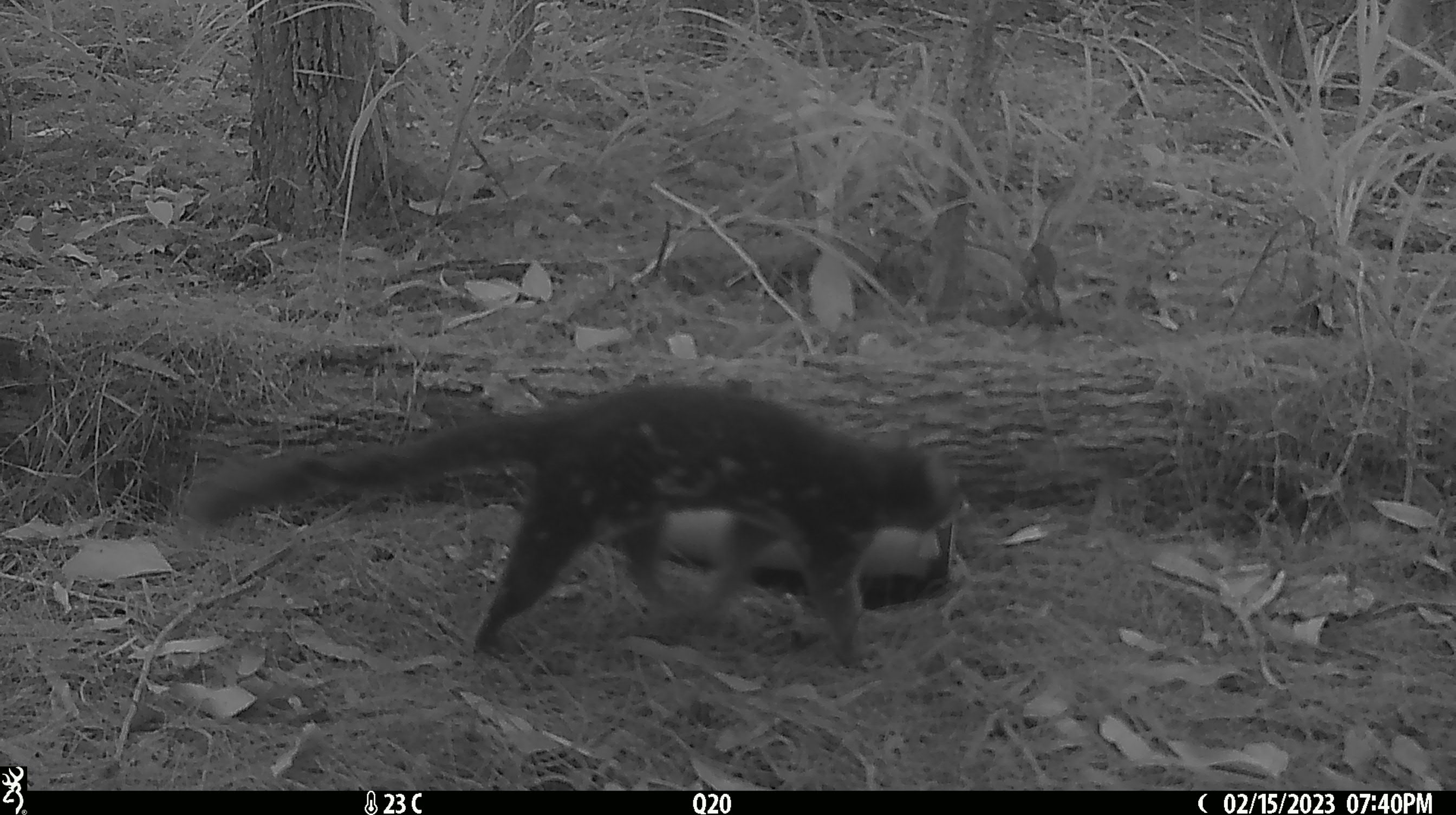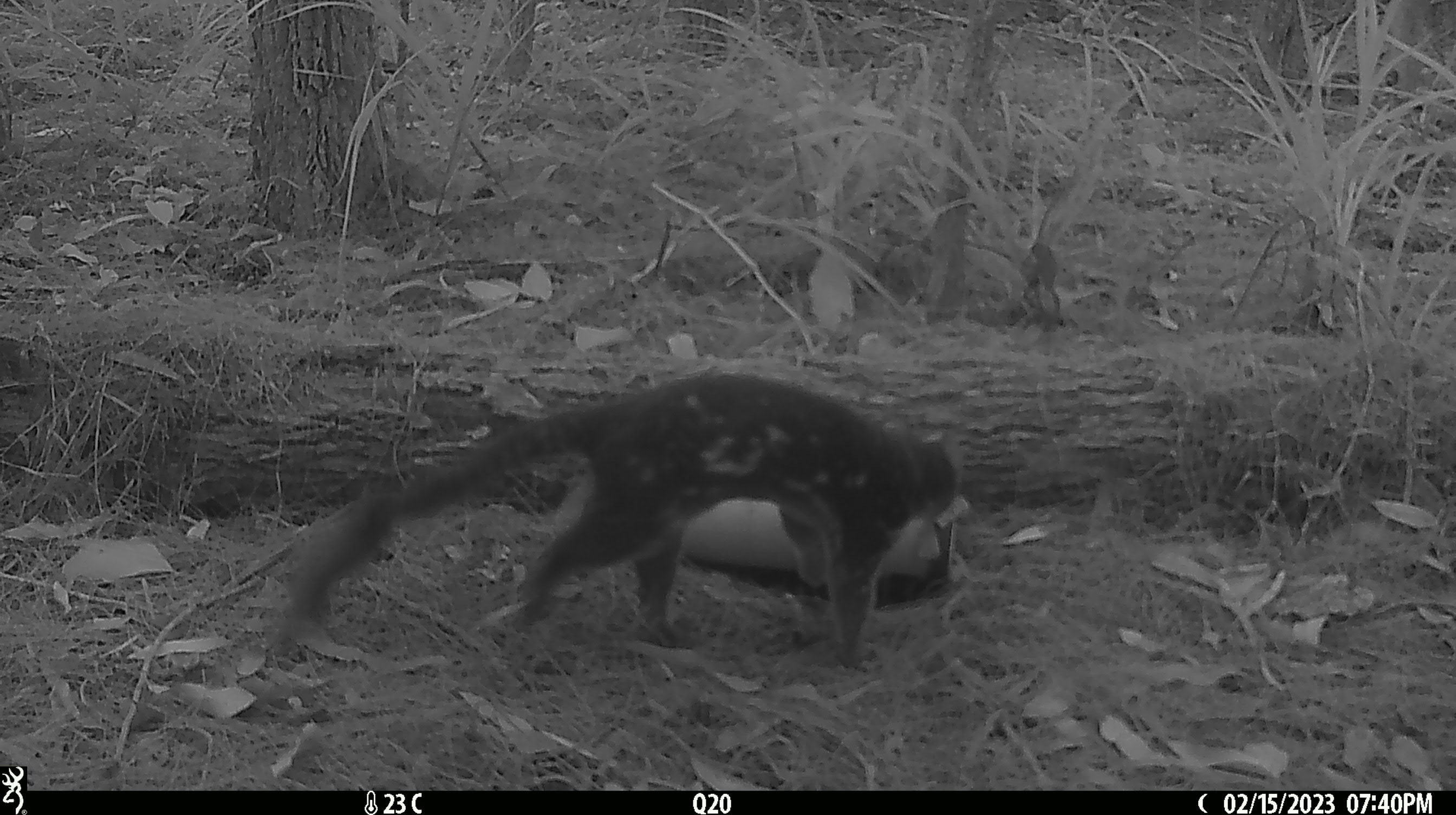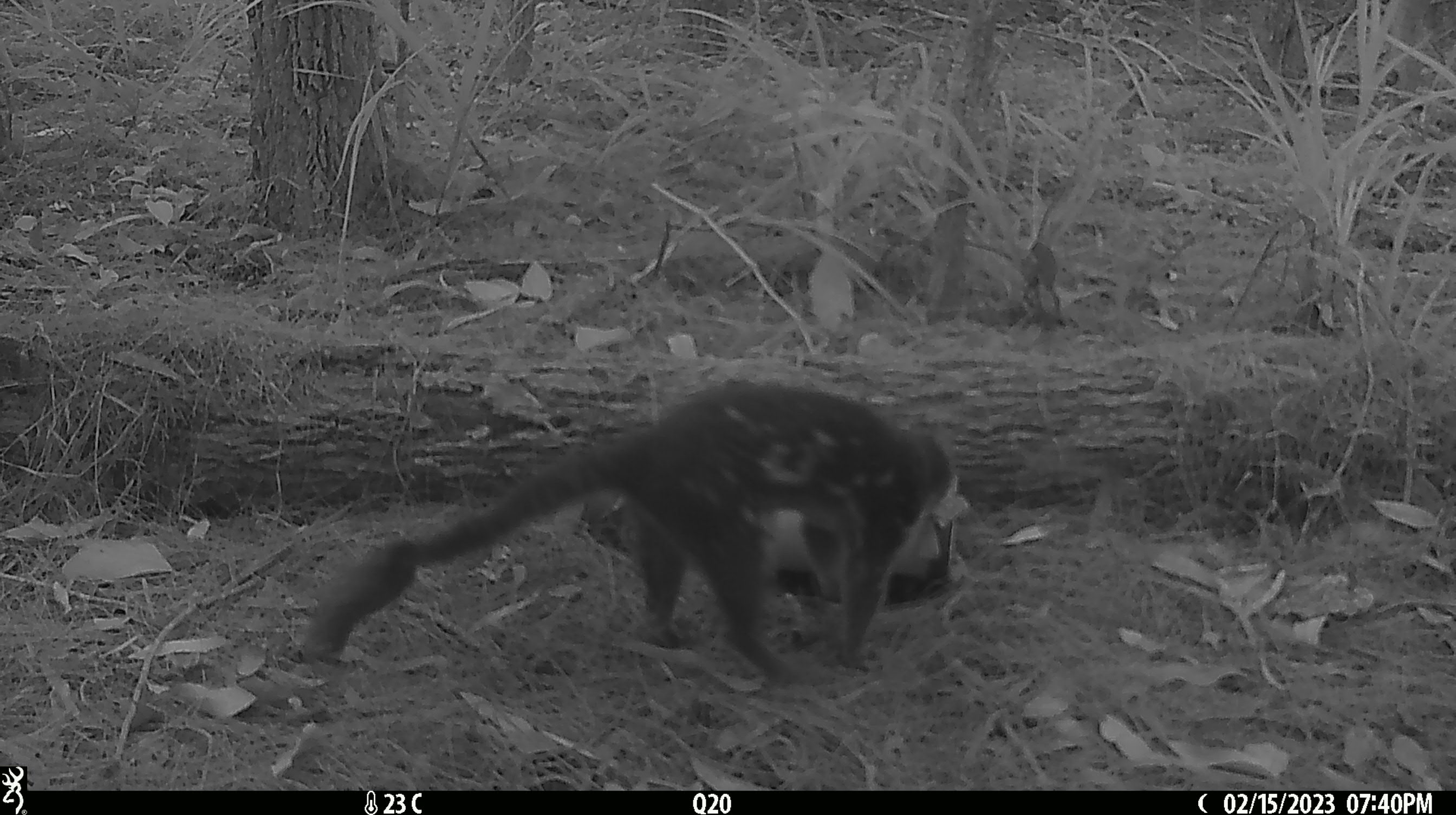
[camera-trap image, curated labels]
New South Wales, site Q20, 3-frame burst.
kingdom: Animalia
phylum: Chordata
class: Mammalia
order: Dasyuromorphia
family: Dasyuridae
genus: Dasyurus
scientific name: Dasyurus maculatus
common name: spotted-tailed quoll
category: quoll